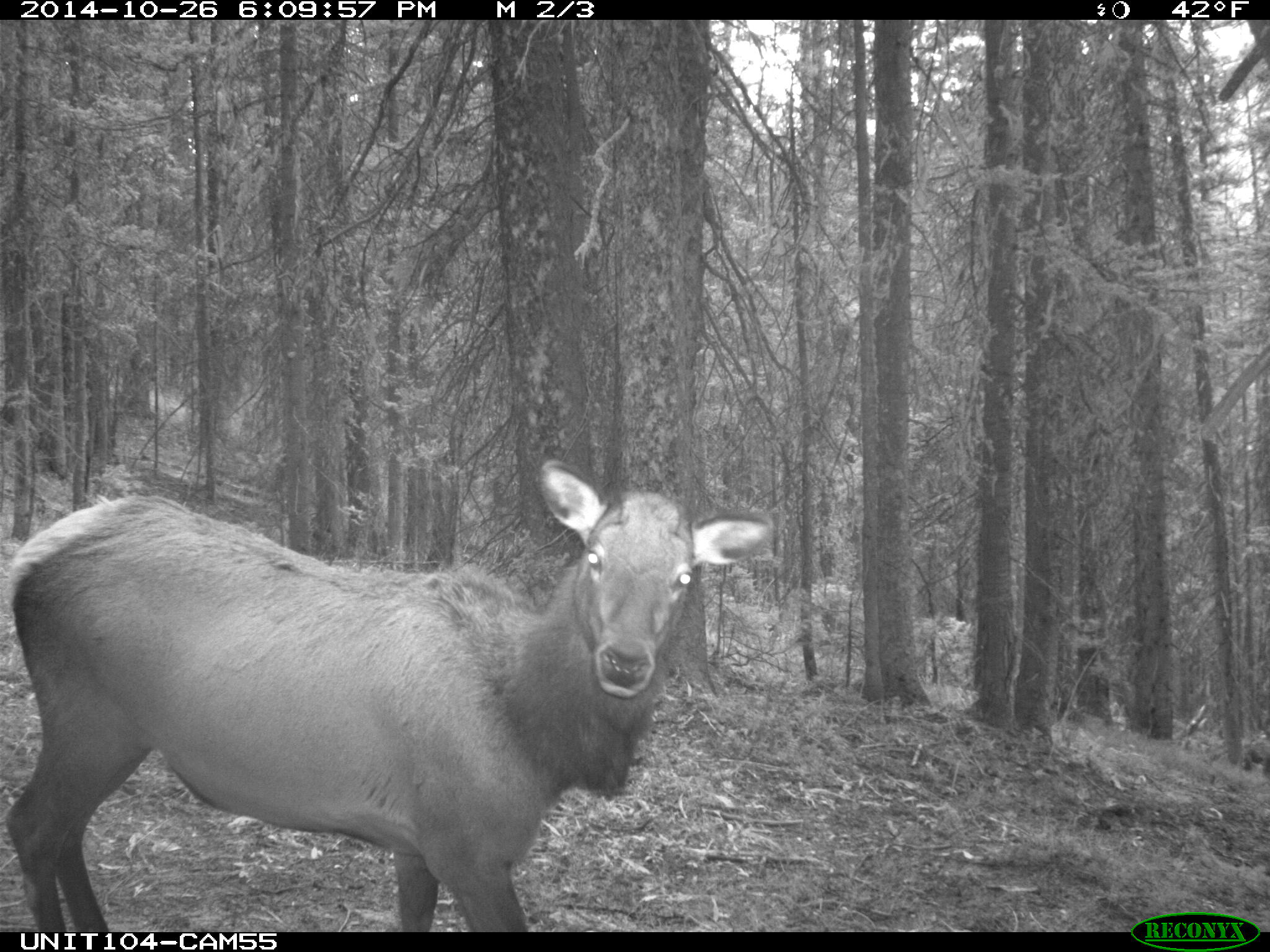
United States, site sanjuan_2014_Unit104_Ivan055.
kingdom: Animalia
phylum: Chordata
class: Mammalia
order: Artiodactyla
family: Cervidae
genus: Cervus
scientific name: Cervus elaphus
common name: red deer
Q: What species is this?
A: Cervus elaphus (red deer).